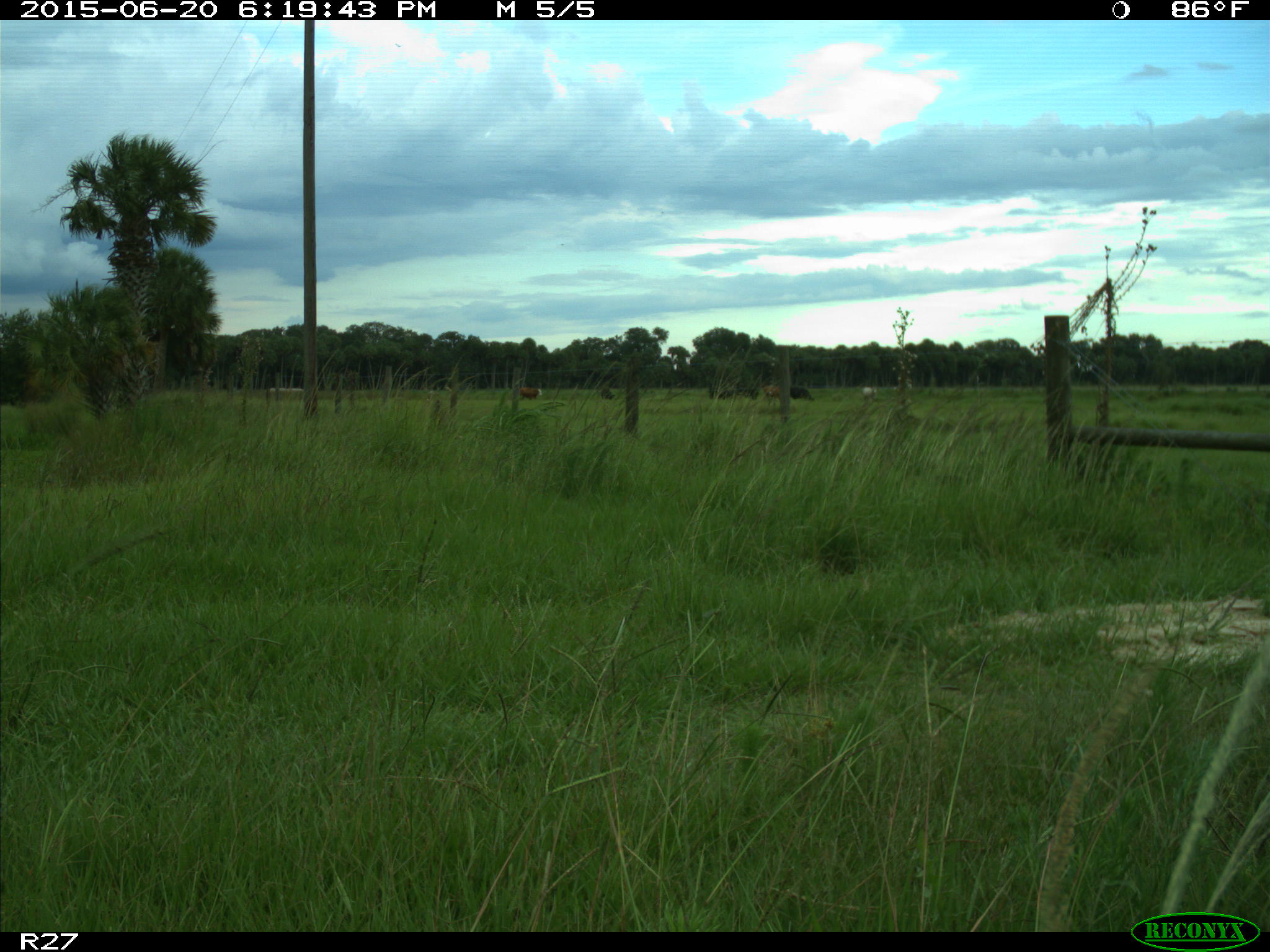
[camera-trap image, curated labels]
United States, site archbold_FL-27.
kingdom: Animalia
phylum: Chordata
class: Mammalia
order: Artiodactyla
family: Bovidae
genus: Bos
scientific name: Bos taurus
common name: domestic cow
Bos taurus (domestic cow).